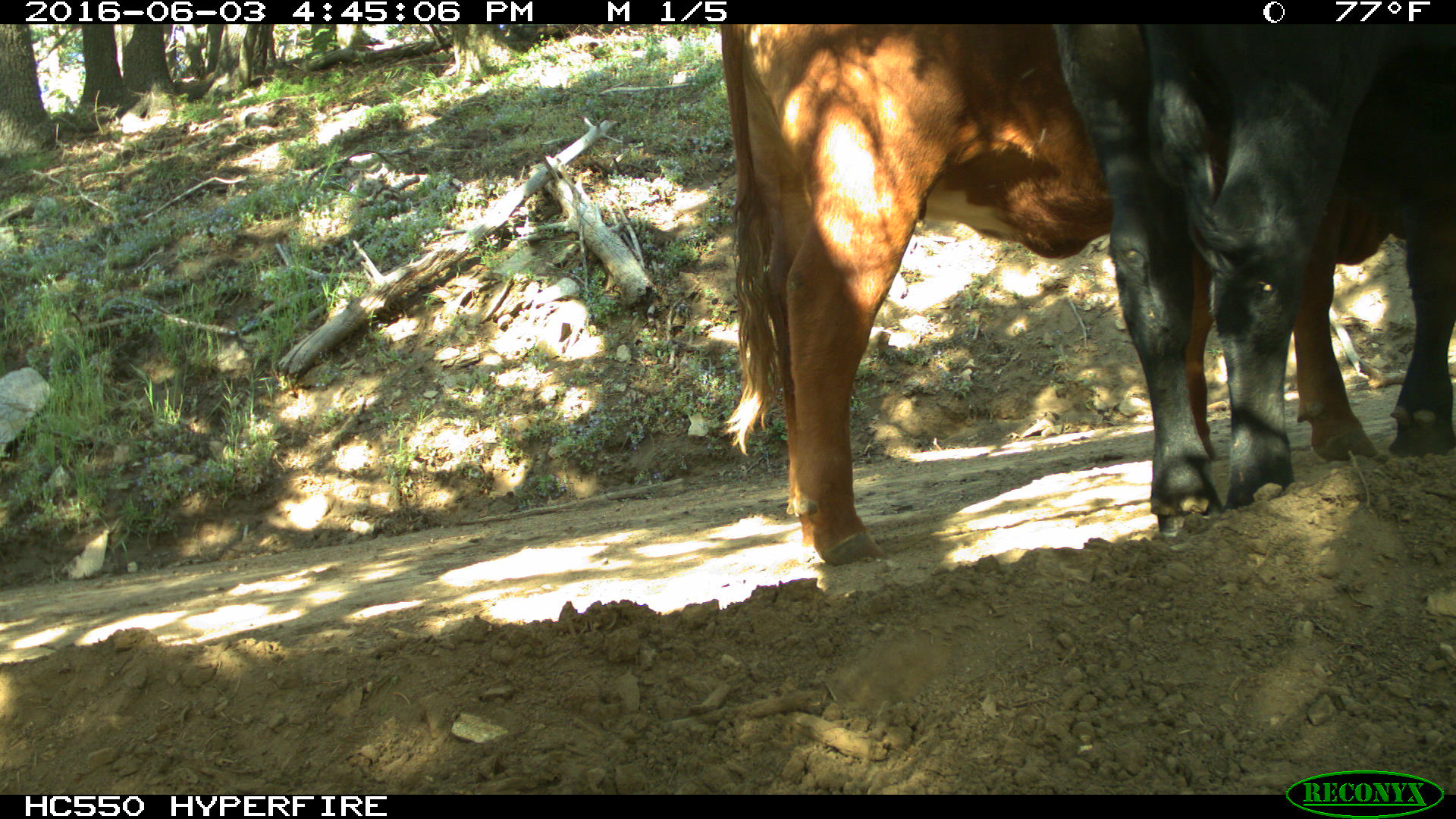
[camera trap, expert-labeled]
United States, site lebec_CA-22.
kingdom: Animalia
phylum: Chordata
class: Mammalia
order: Artiodactyla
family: Bovidae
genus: Bos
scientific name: Bos taurus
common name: domestic cow